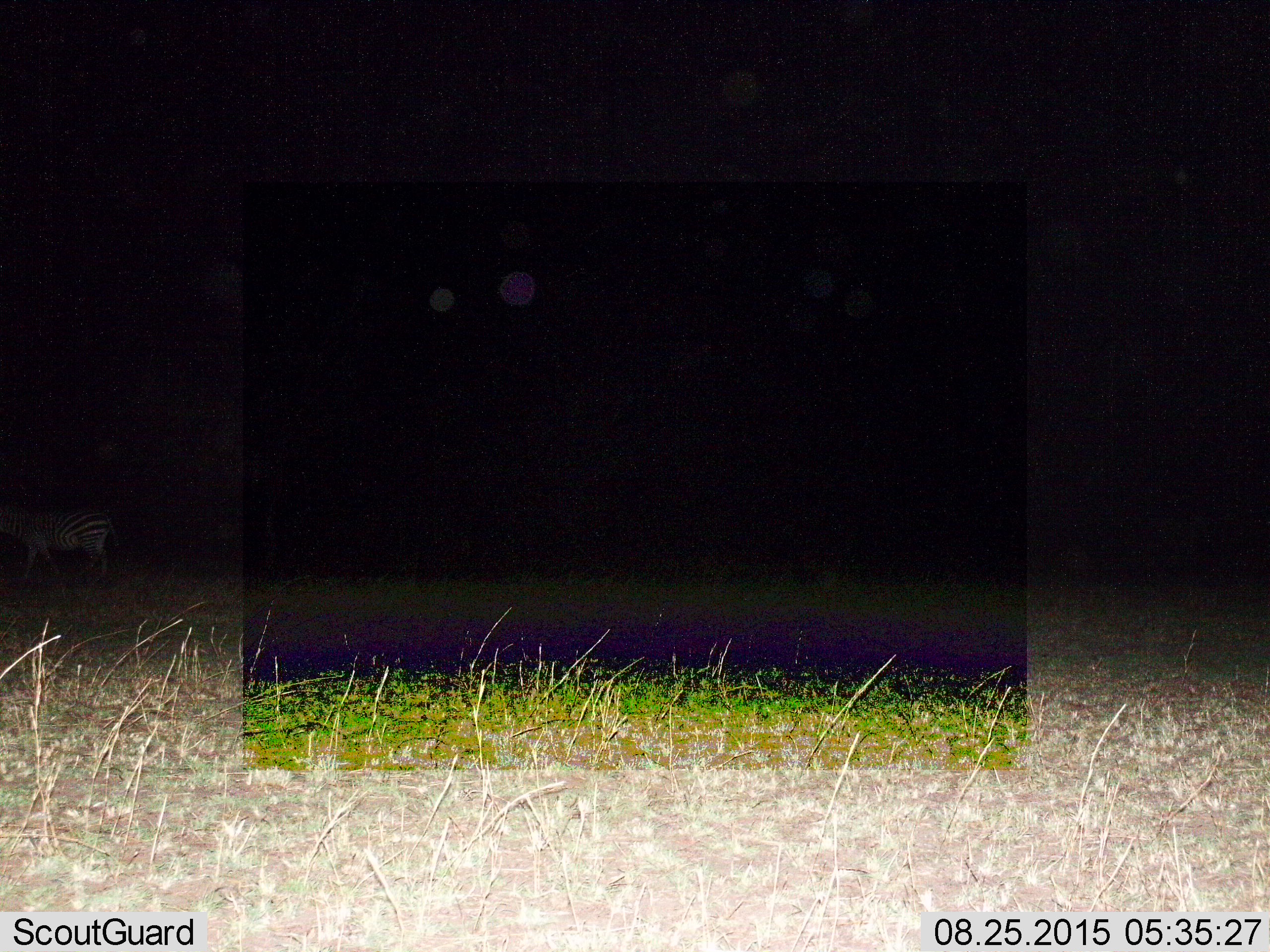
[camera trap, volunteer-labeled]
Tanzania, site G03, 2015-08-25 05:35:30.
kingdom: Animalia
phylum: Chordata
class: Mammalia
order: Perissodactyla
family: Equidae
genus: Equus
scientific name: Equus quagga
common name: plains zebra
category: zebra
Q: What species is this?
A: Zebra (plains zebra) (Equus quagga).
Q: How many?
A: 1.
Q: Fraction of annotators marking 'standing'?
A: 46%.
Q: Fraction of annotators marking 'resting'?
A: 0%.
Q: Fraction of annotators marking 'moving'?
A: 54%.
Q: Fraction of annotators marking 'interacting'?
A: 0%.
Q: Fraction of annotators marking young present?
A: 0%.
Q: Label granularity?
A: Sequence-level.